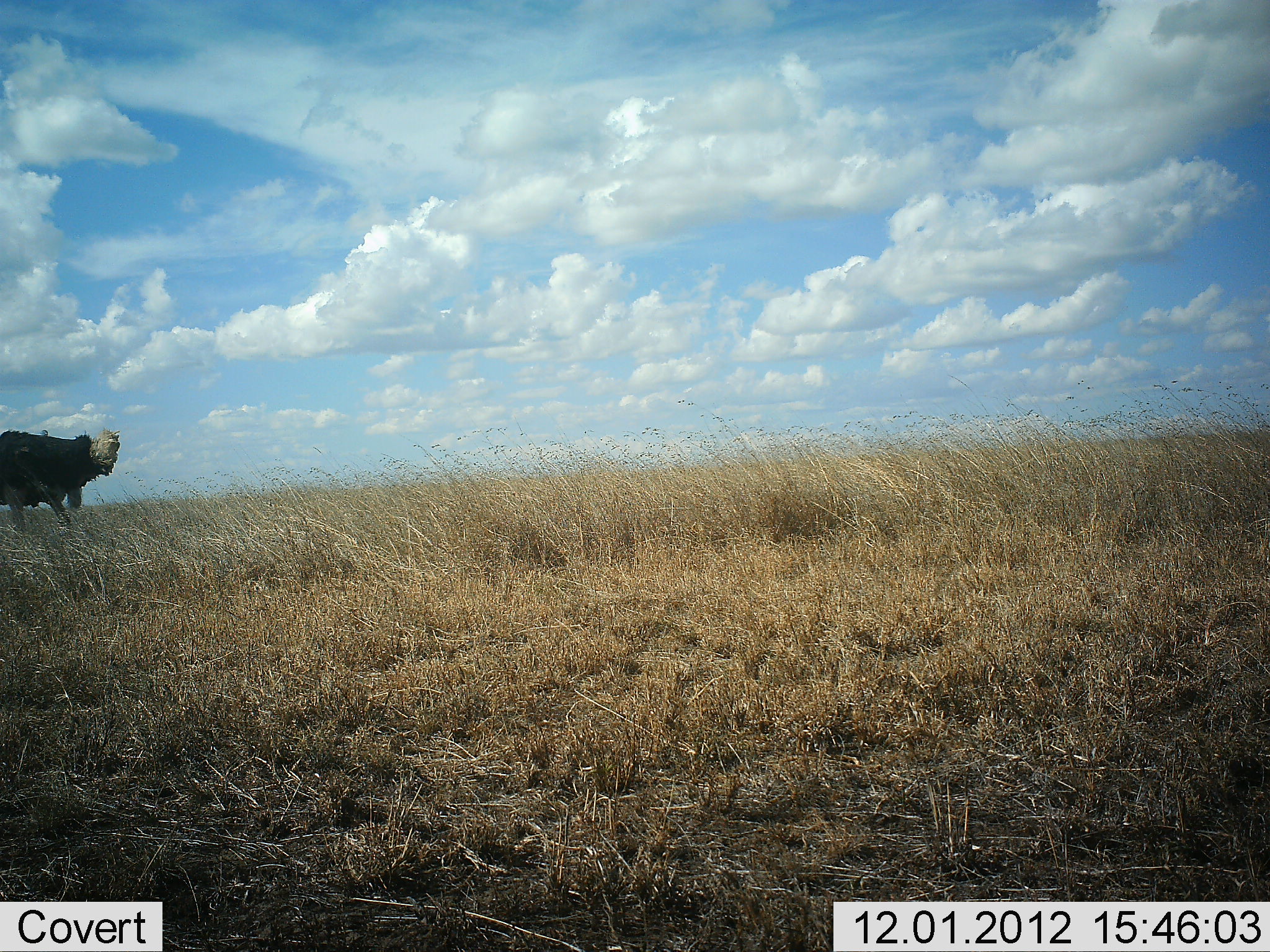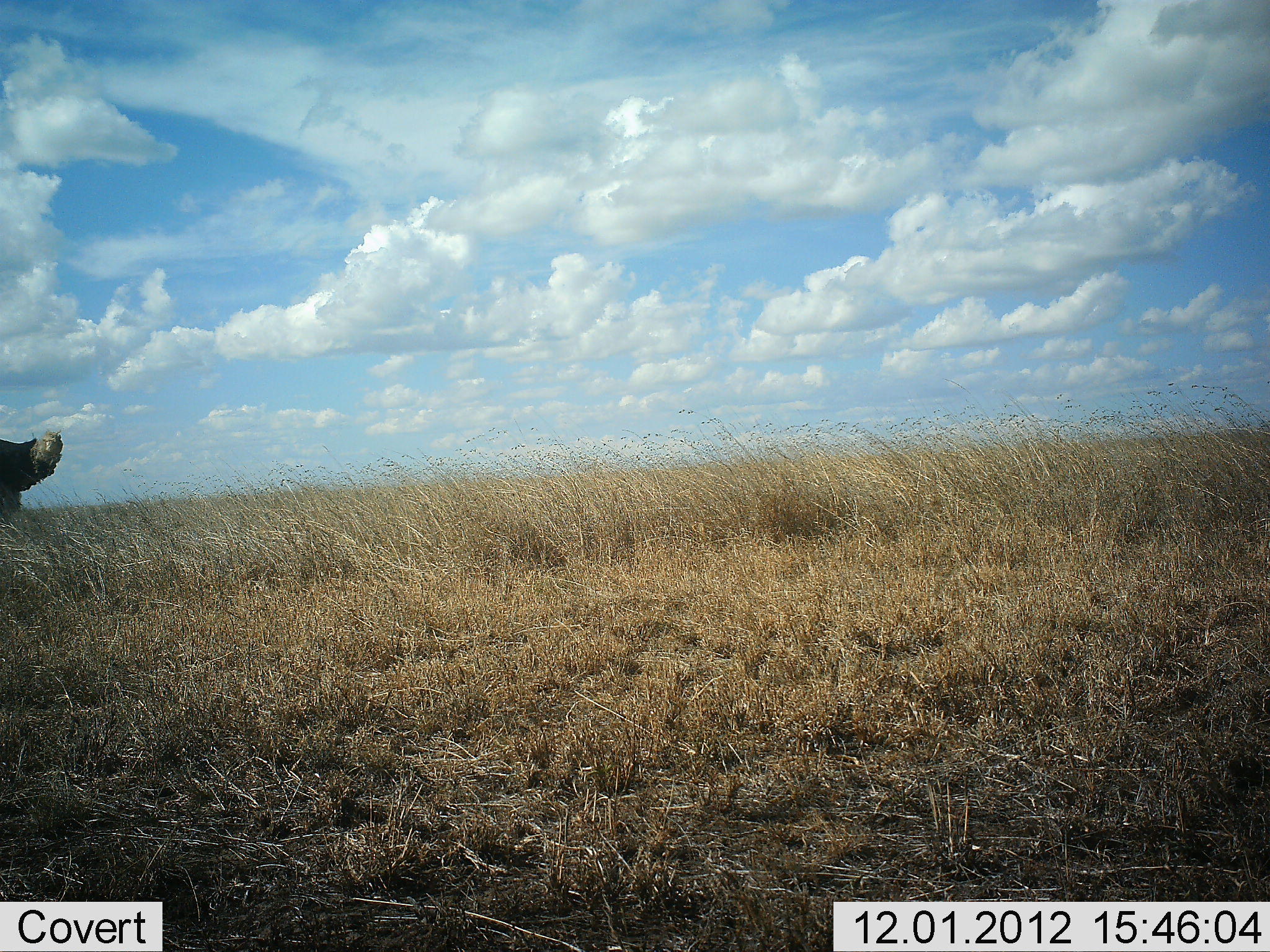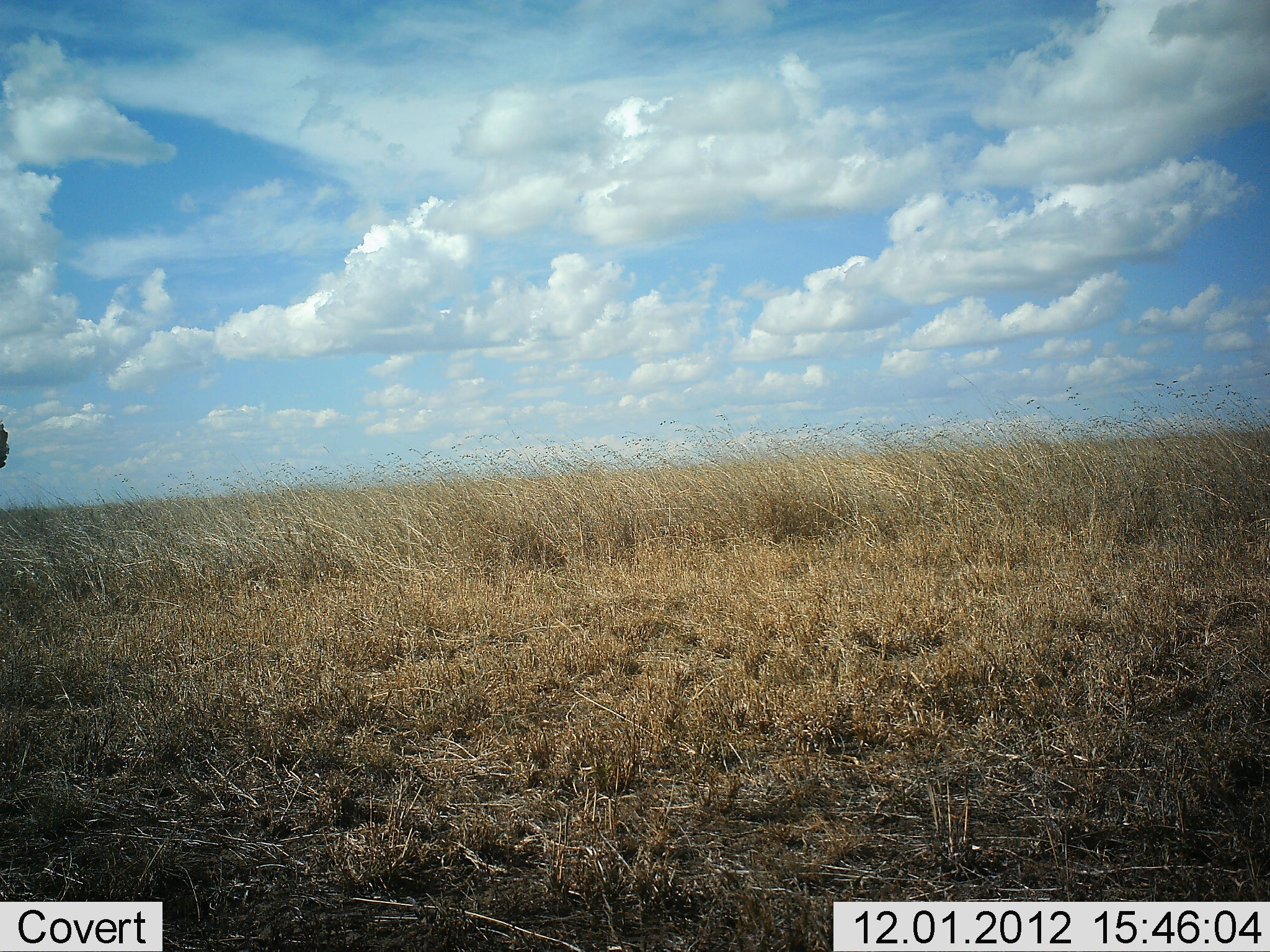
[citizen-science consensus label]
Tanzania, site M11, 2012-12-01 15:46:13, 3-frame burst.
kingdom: Animalia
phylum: Chordata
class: Aves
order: Struthioniformes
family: Struthionidae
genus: Struthio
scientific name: Struthio camelus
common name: ostrich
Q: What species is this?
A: Ostrich (Struthio camelus).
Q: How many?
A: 1.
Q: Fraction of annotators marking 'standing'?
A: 5%.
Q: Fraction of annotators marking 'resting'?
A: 0%.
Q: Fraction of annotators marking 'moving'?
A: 100%.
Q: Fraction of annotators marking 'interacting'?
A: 0%.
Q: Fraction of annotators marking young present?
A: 0%.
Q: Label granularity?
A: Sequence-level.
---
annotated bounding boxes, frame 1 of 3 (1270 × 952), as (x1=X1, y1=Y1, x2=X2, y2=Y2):
animal: (x1=0, y1=430, x2=119, y2=531)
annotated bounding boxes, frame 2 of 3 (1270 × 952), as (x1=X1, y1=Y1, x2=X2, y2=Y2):
animal: (x1=0, y1=432, x2=62, y2=513)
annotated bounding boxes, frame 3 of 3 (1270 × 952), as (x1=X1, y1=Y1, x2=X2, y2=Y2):
animal: (x1=0, y1=419, x2=9, y2=469)